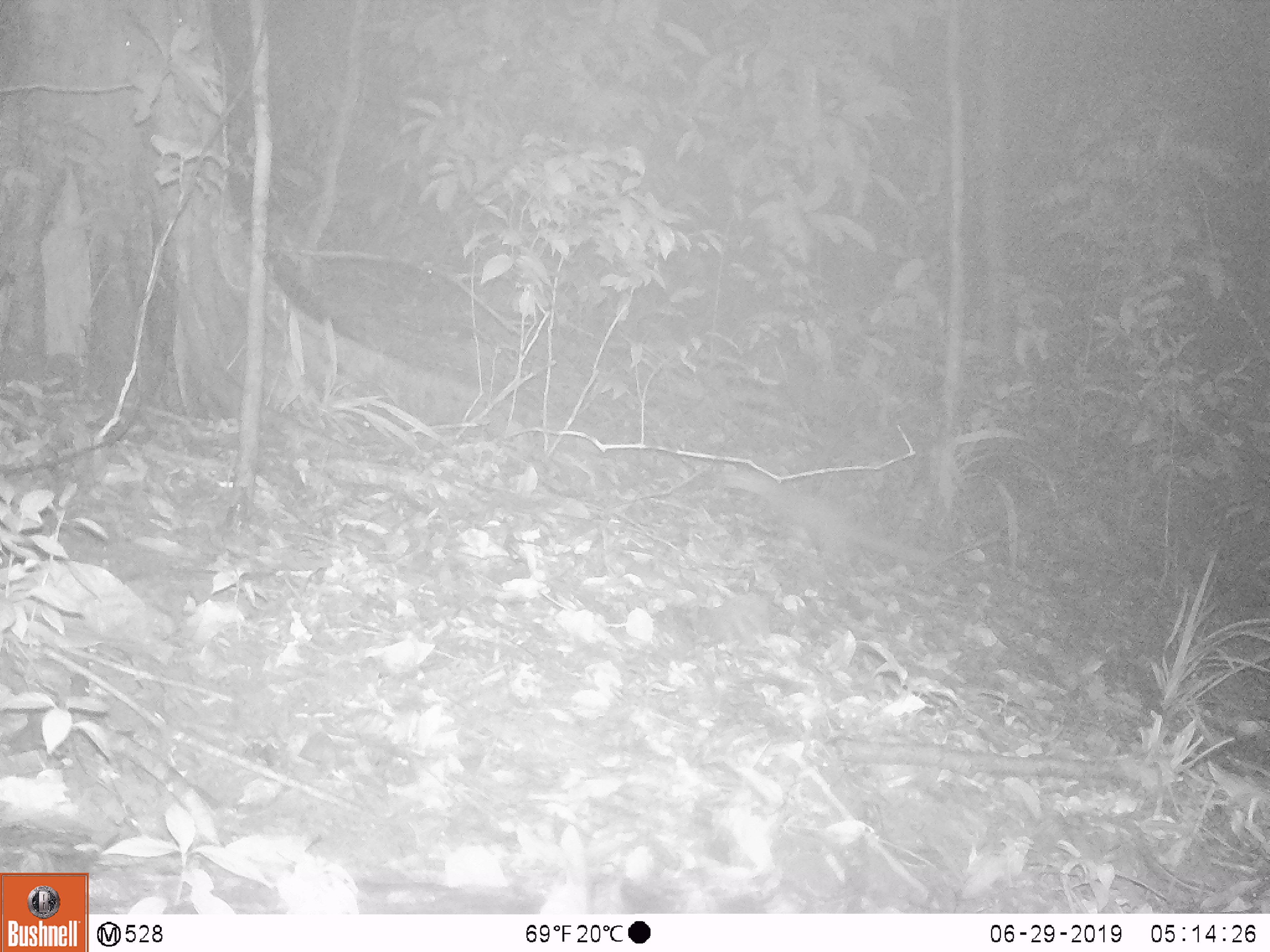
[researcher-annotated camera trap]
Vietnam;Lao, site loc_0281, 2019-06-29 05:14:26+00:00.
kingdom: Animalia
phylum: Chordata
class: Mammalia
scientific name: Mammalia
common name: mammal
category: unidentified small mammal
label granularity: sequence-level